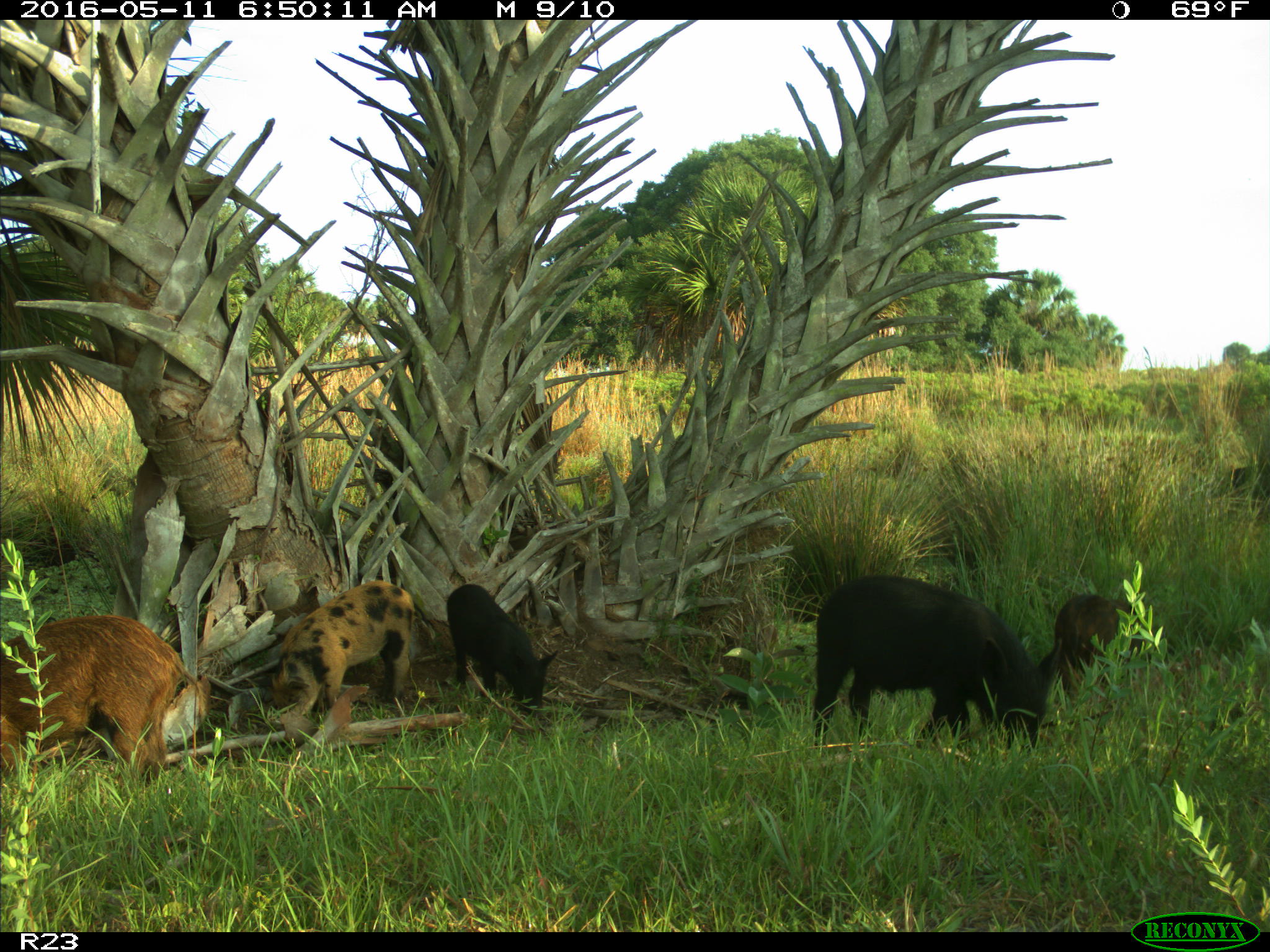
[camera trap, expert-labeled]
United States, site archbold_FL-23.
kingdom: Animalia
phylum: Chordata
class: Mammalia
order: Artiodactyla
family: Suidae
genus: Sus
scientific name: Sus scrofa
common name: wild boar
Sus scrofa (wild boar).